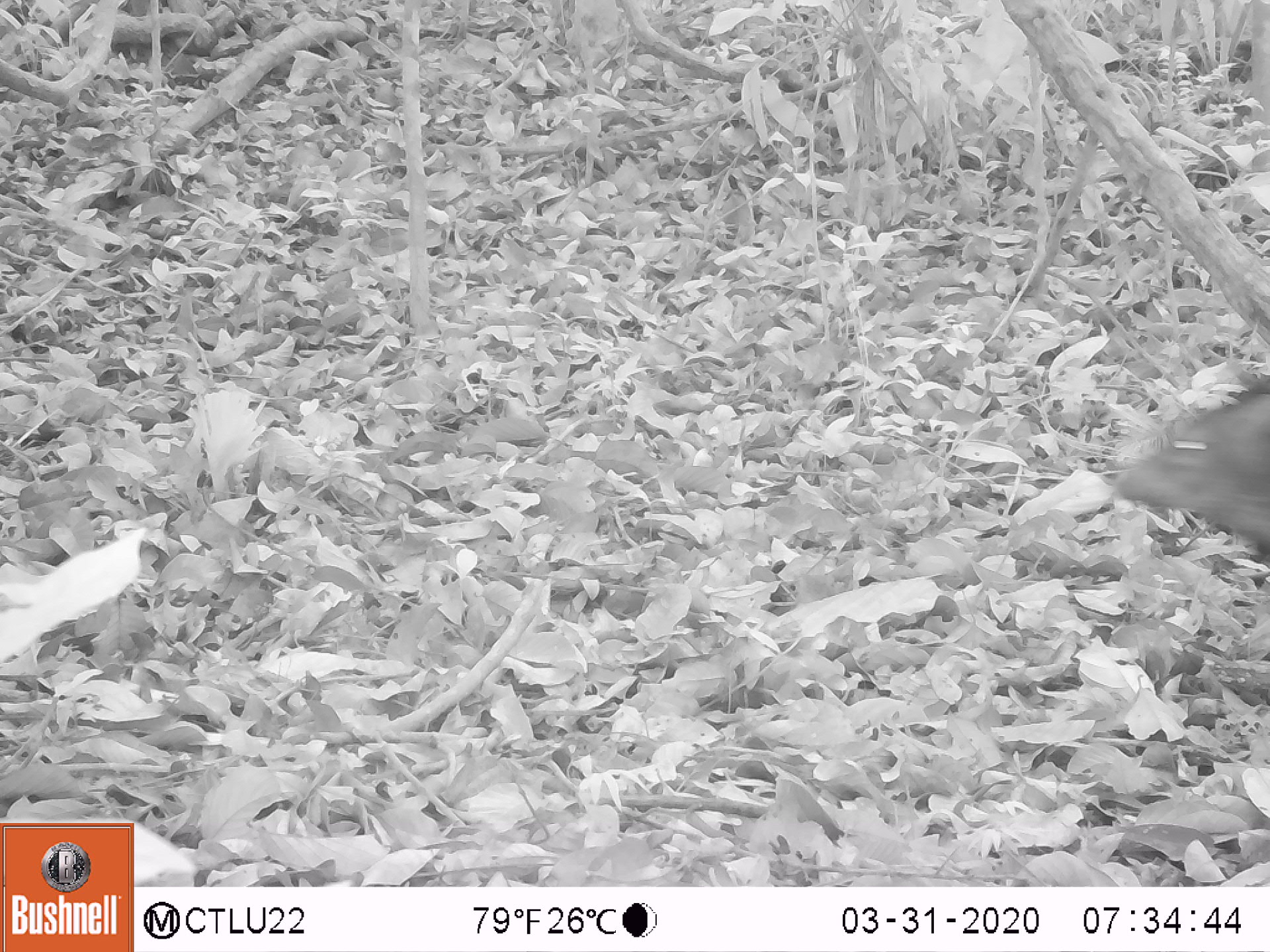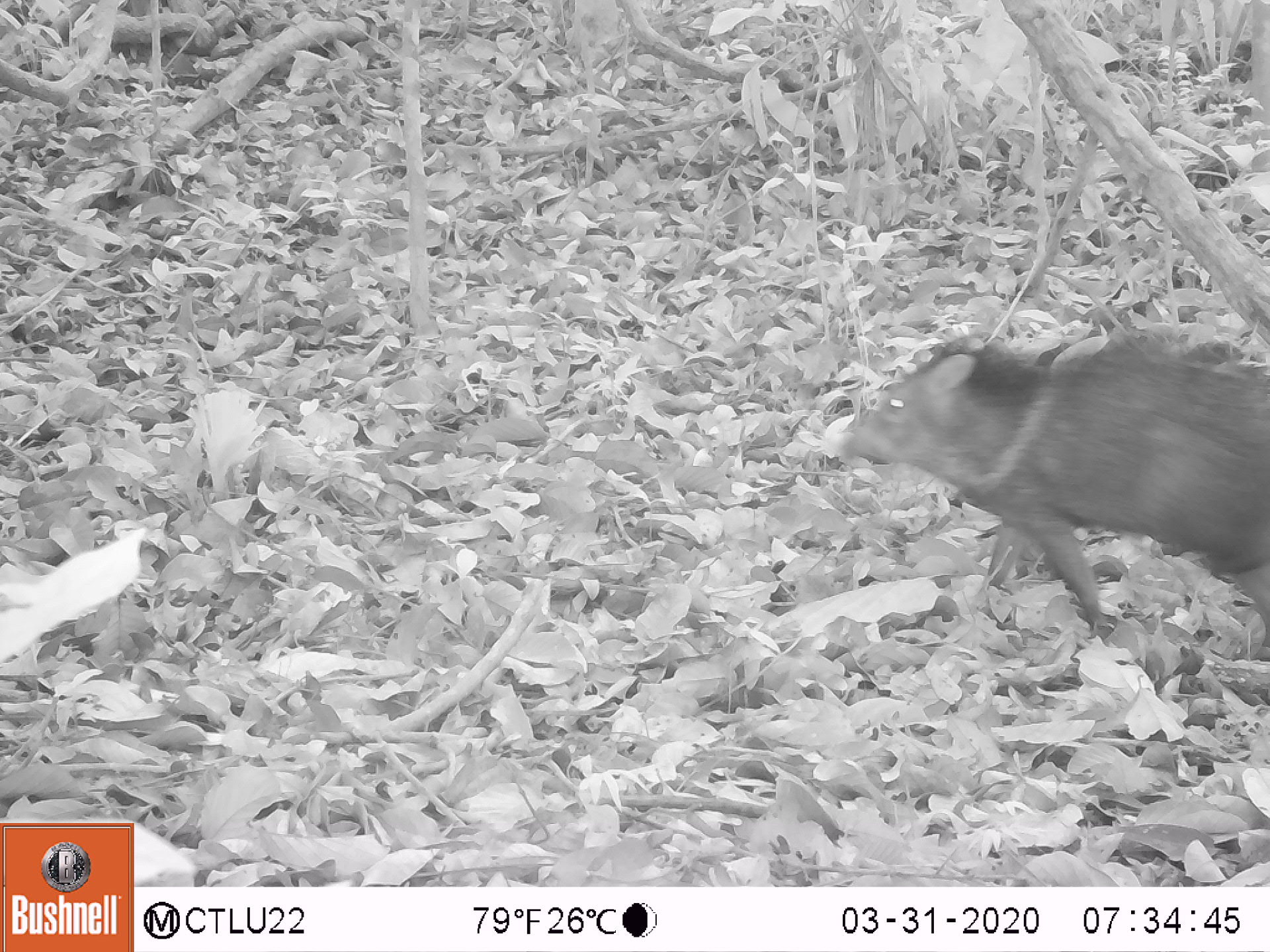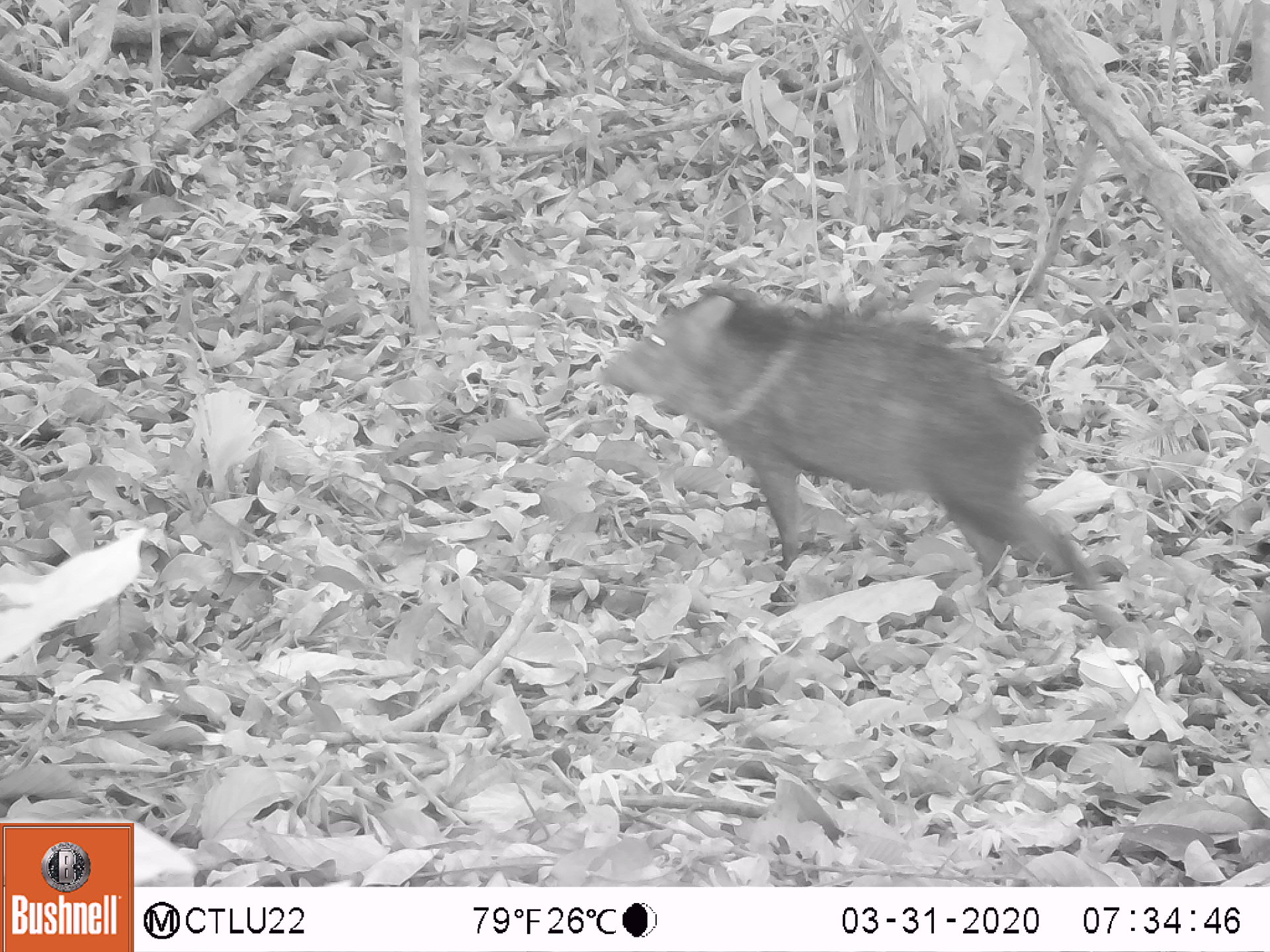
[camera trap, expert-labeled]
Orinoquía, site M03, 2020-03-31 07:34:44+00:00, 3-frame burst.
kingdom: Animalia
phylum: Chordata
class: Mammalia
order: Artiodactyla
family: Tayassuidae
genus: Pecari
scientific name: Pecari tajacu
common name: collared peccary